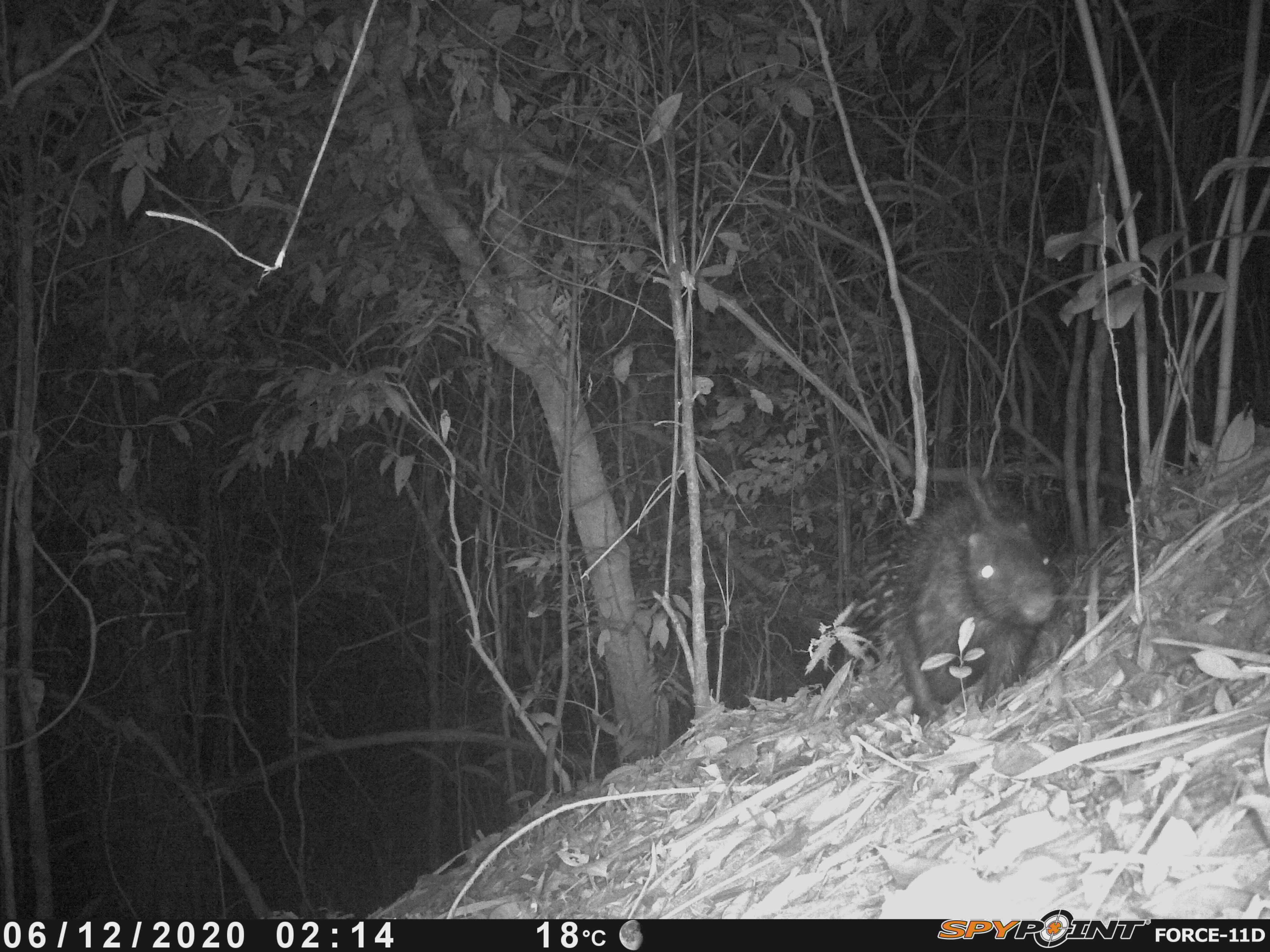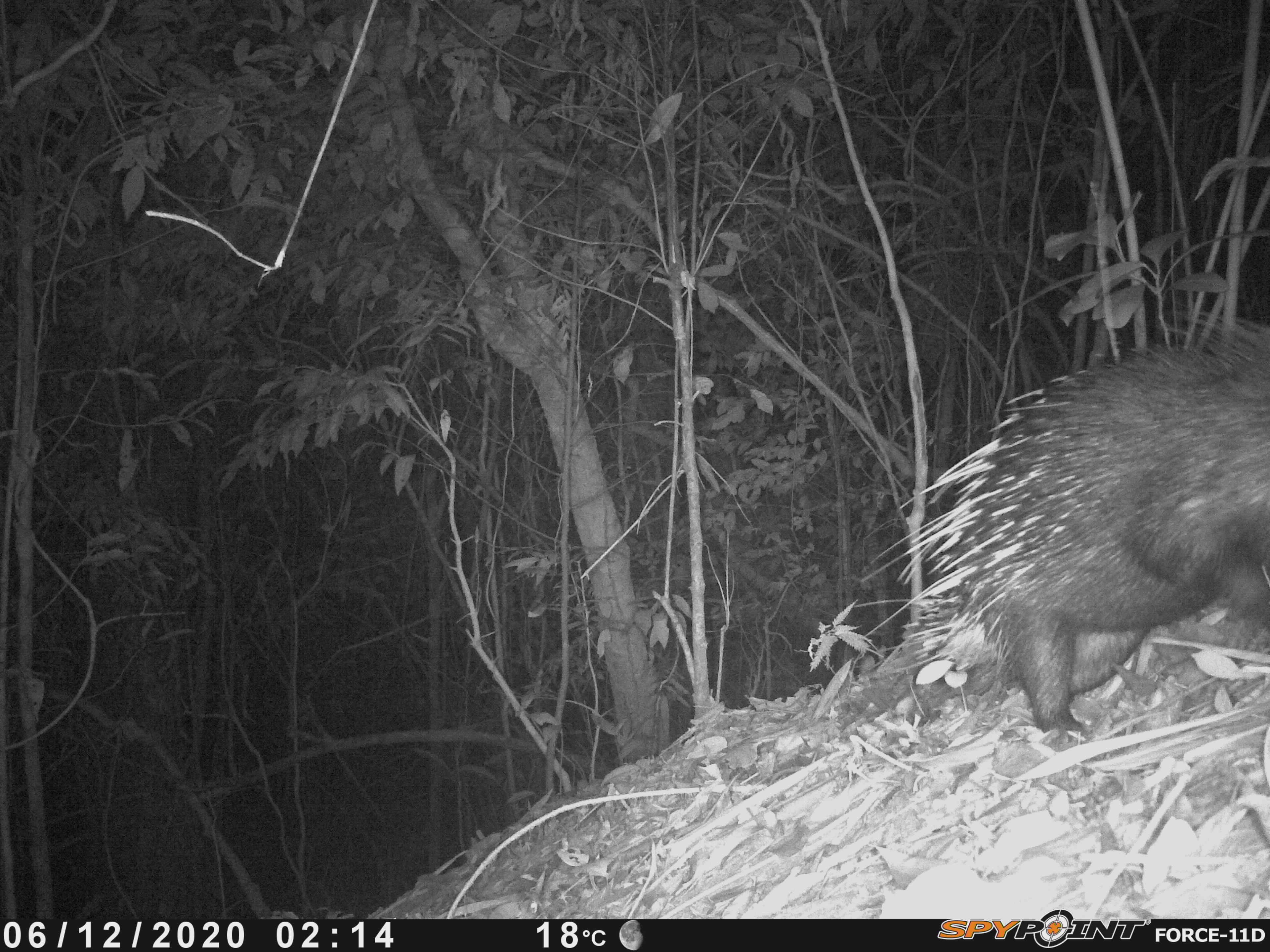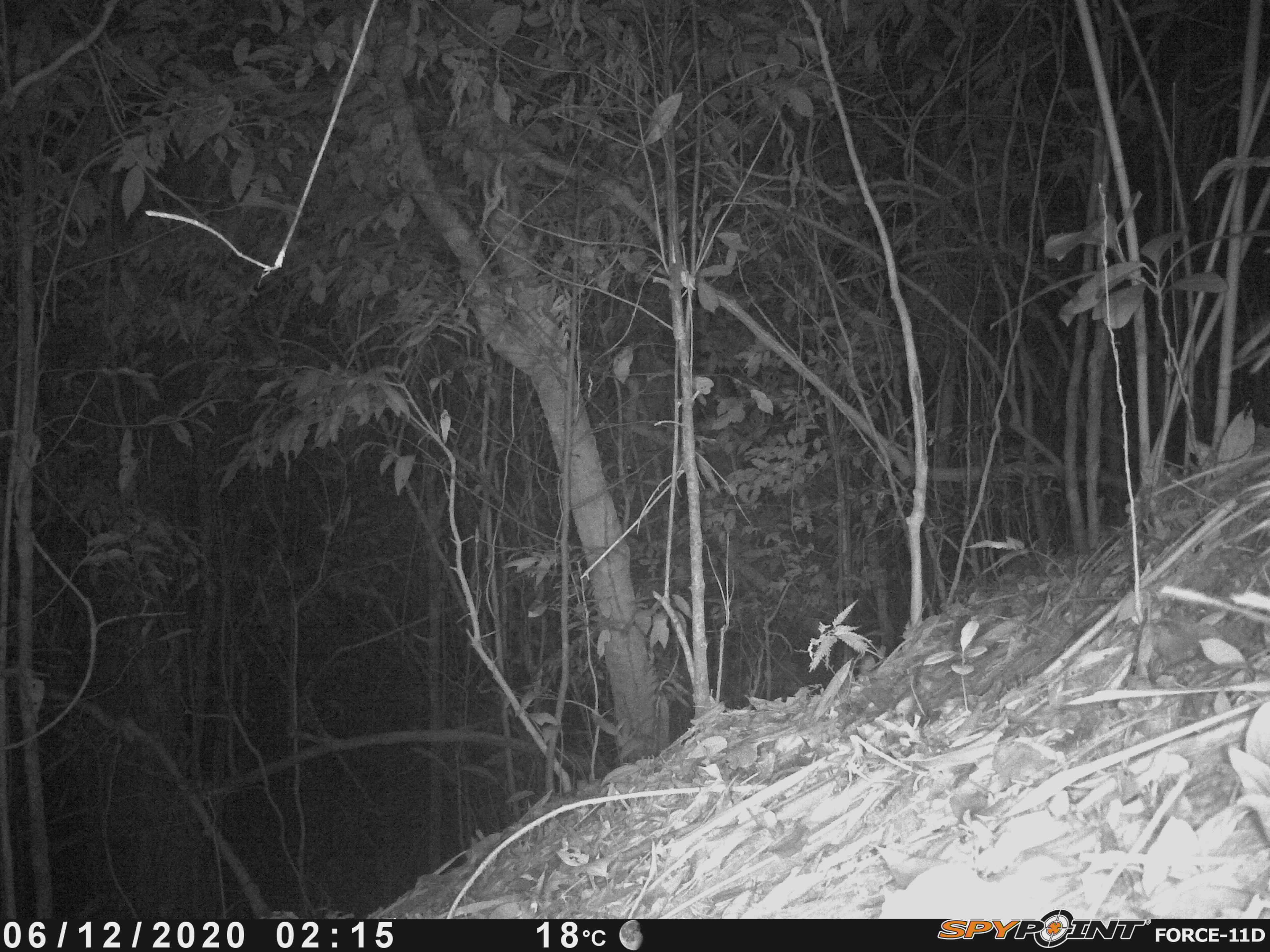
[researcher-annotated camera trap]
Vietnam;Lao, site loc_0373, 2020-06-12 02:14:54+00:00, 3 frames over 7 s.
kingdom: Animalia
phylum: Chordata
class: Mammalia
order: Rodentia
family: Hystricidae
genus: Hystrix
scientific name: Hystrix brachyura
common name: malayan porcupine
Malayan porcupine (Hystrix brachyura). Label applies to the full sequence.